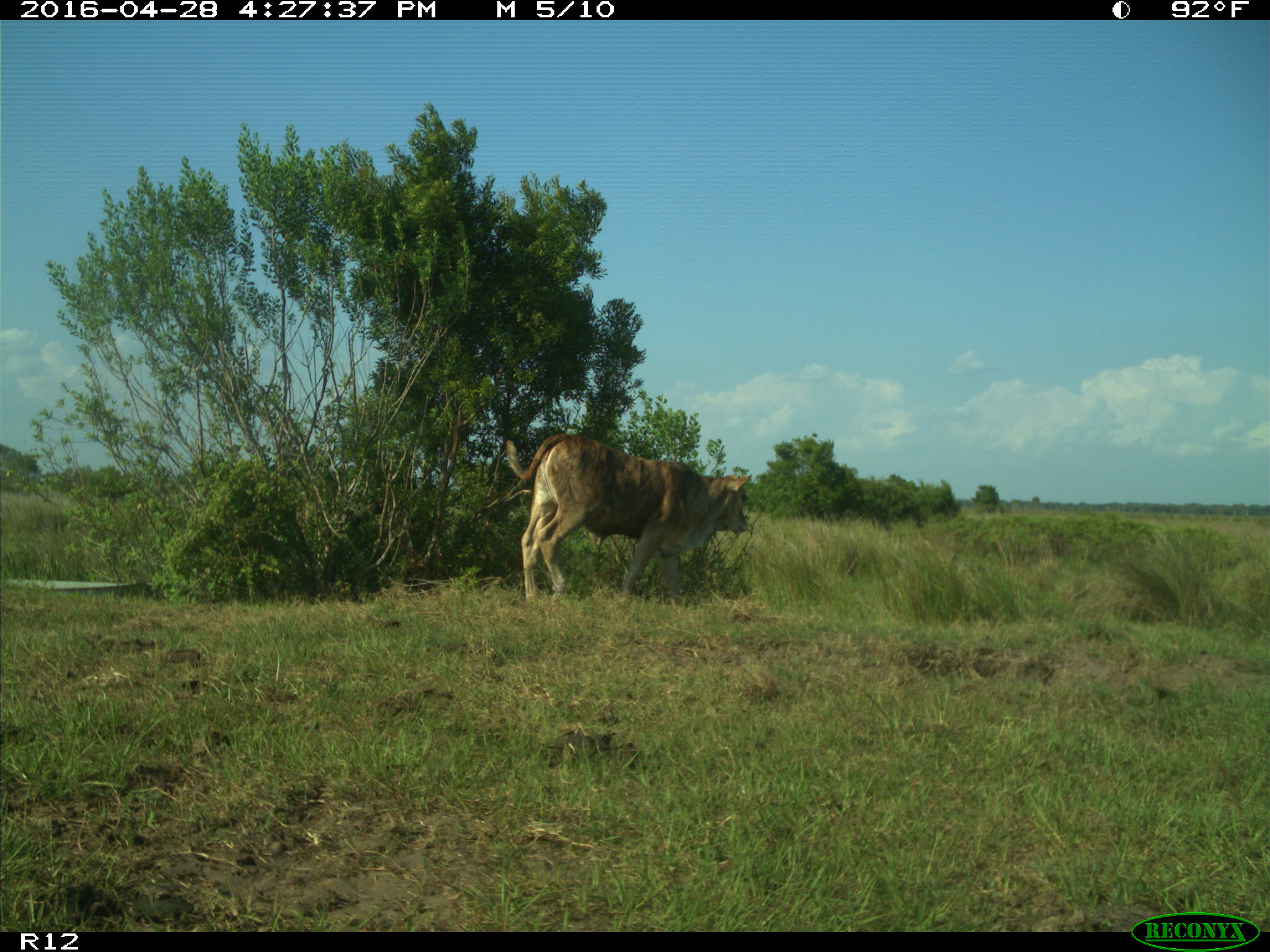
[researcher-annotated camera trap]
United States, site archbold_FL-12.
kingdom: Animalia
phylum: Chordata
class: Mammalia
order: Artiodactyla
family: Bovidae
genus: Bos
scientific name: Bos taurus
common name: domestic cow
Bos taurus (domestic cow).